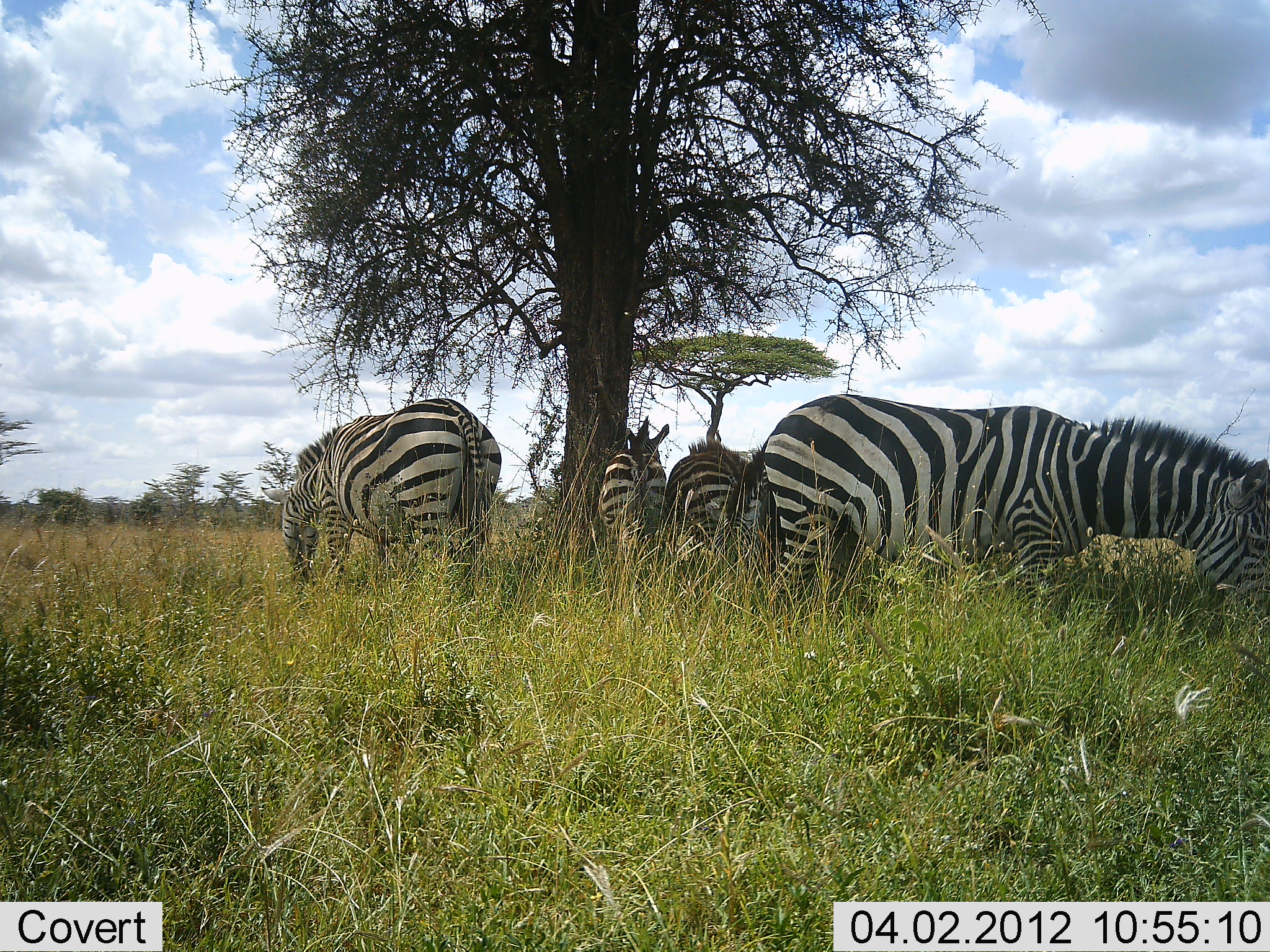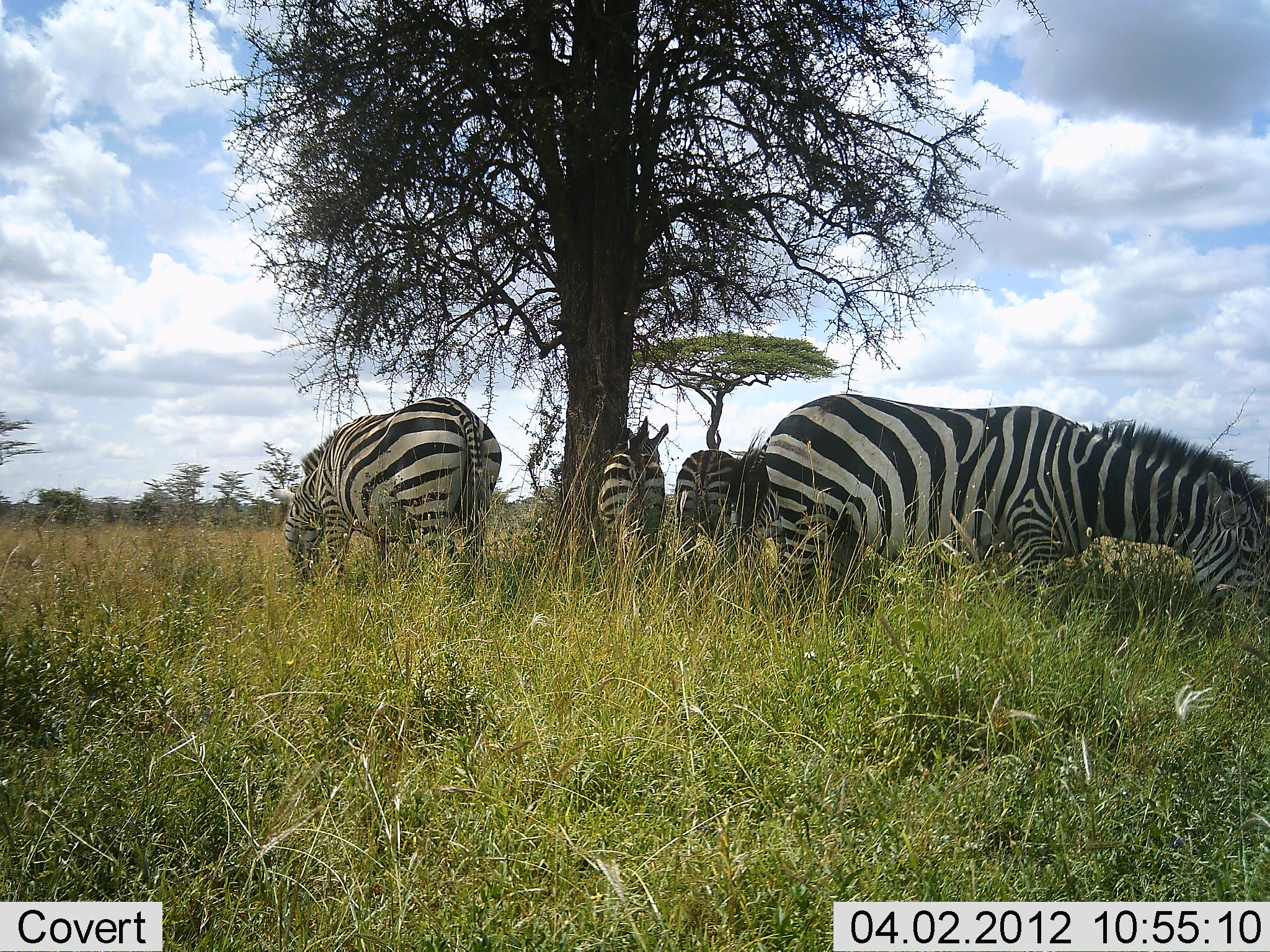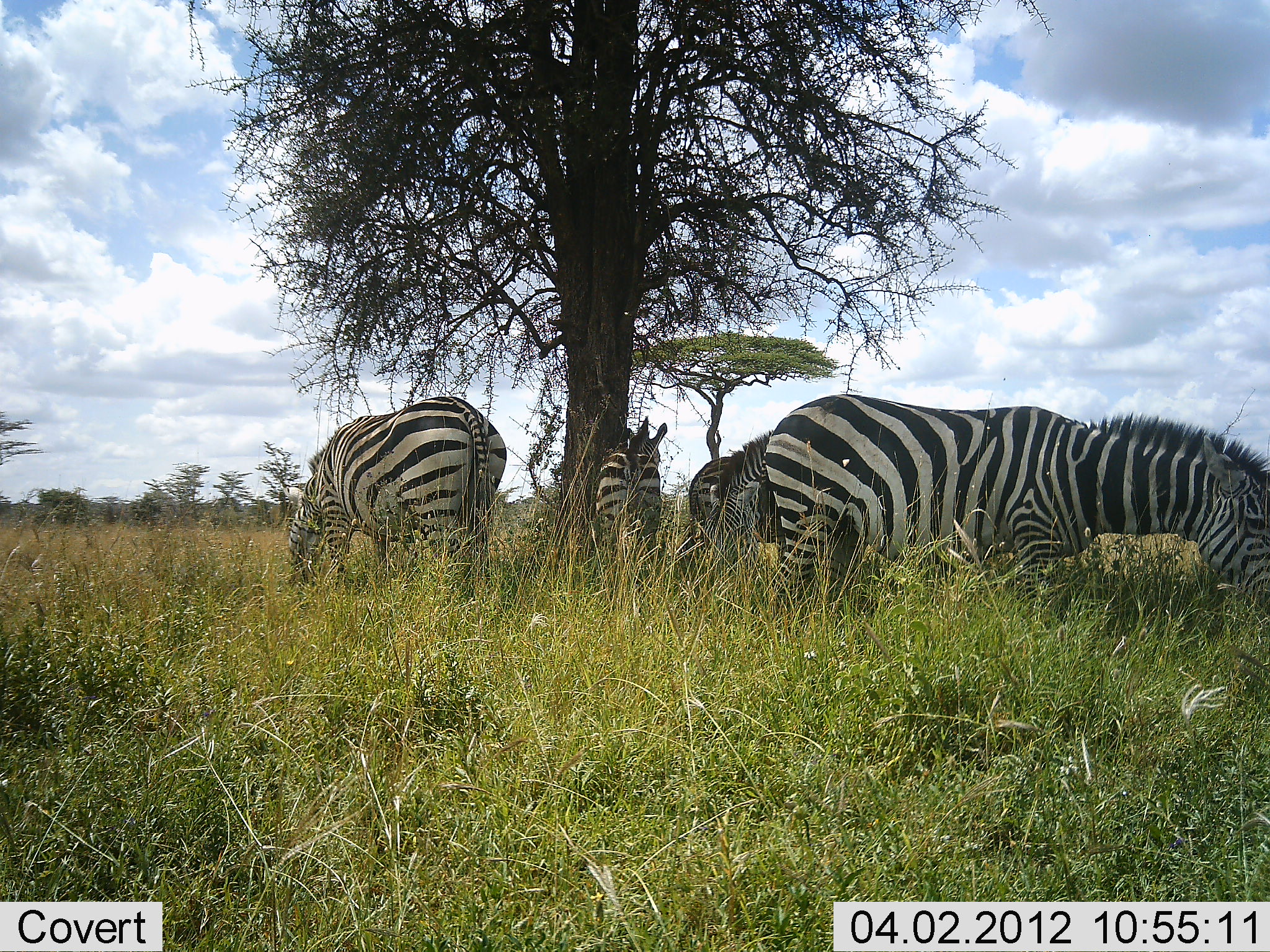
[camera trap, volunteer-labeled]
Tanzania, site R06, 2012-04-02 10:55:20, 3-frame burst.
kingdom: Animalia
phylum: Chordata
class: Mammalia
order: Perissodactyla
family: Equidae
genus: Equus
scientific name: Equus quagga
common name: plains zebra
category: zebra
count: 4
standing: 61%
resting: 11%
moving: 6%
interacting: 0%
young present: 6%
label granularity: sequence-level